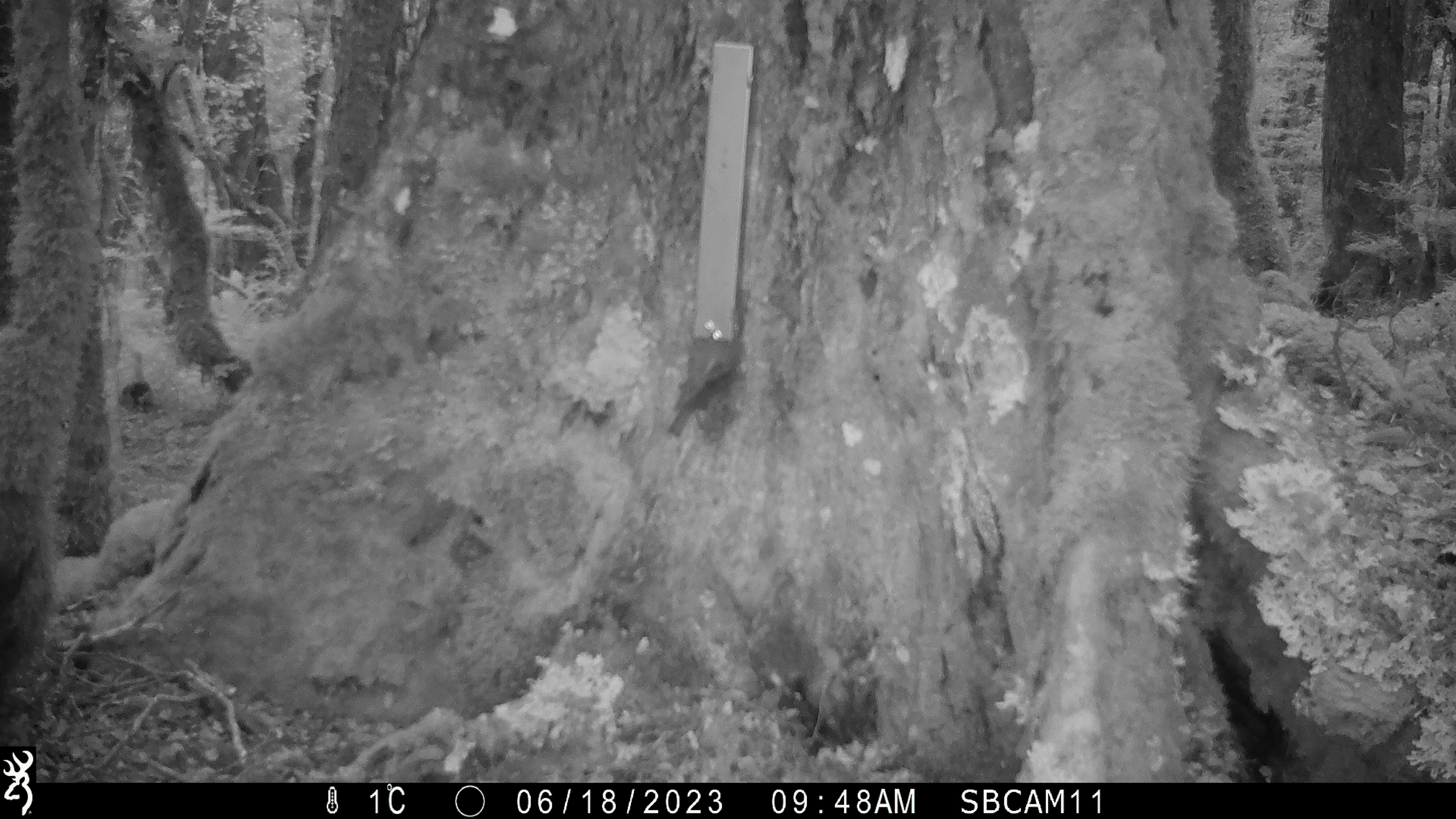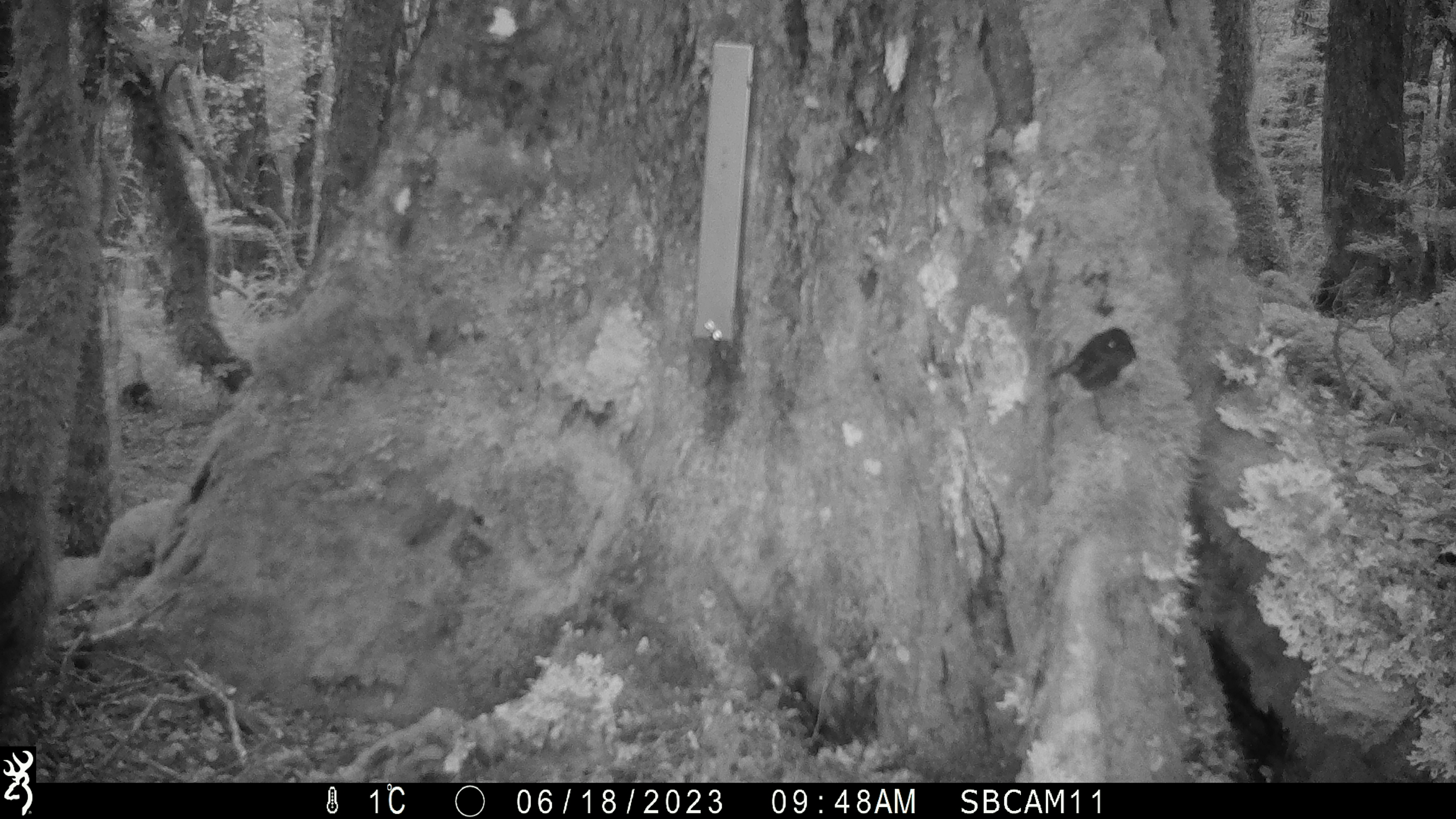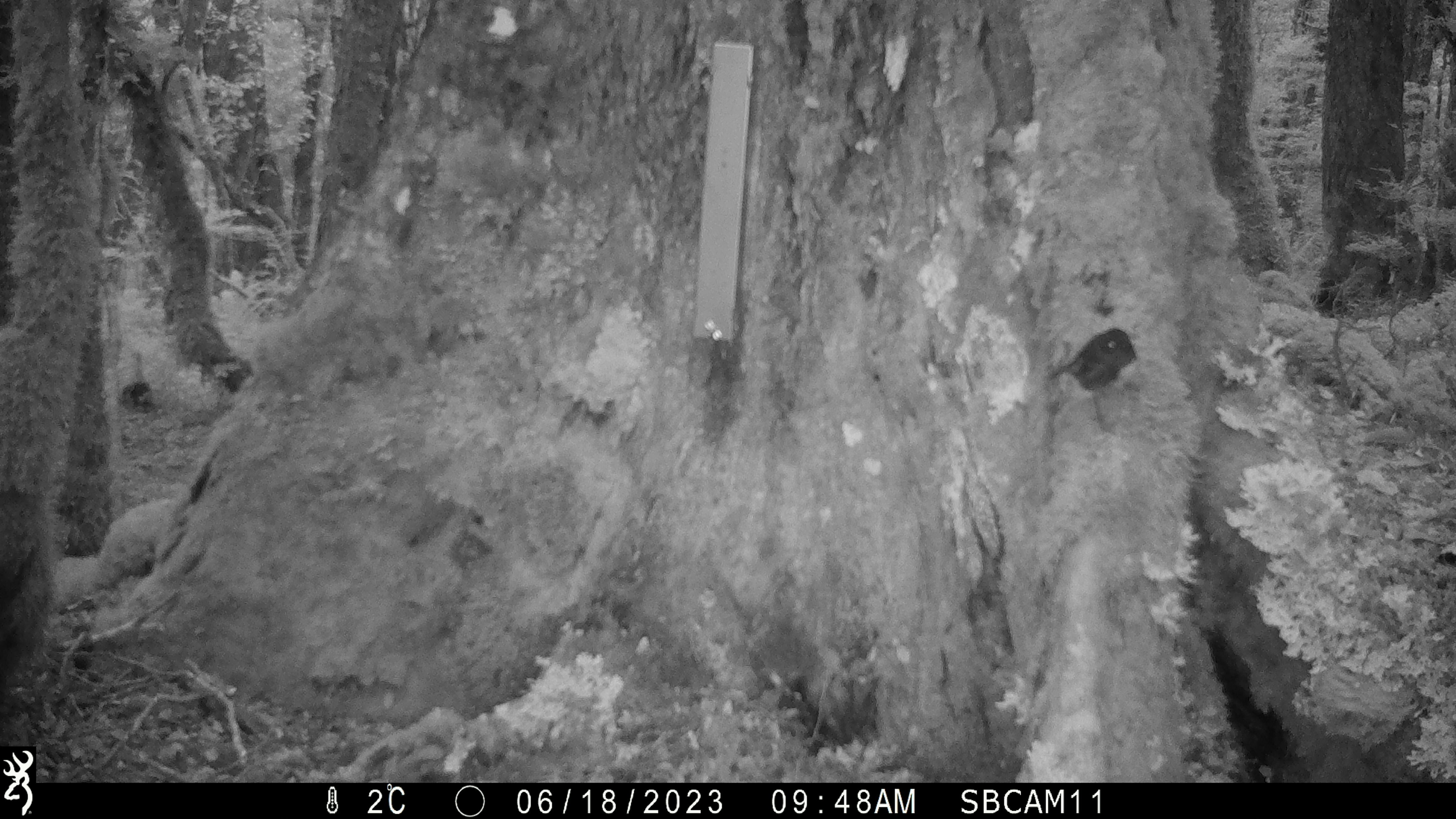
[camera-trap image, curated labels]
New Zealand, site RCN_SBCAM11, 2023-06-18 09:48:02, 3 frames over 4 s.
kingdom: Animalia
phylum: Chordata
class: Aves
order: Passeriformes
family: Petroicidae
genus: Petroica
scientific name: Petroica australis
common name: new zealand robin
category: robin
Robin (new zealand robin) (Petroica australis).